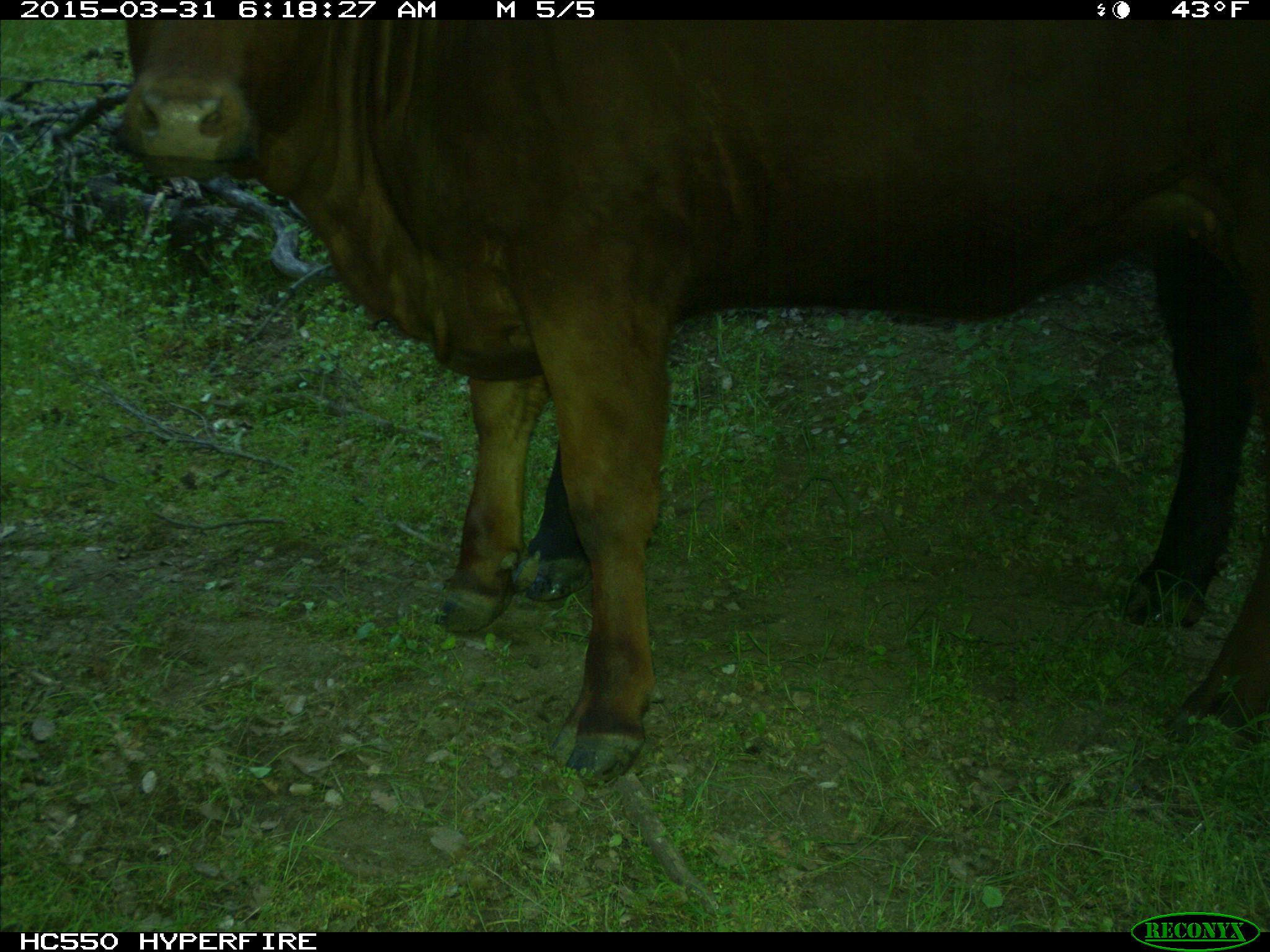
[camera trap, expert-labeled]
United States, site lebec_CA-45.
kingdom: Animalia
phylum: Chordata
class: Mammalia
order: Artiodactyla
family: Bovidae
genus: Bos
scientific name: Bos taurus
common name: domestic cow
Bos taurus (domestic cow).